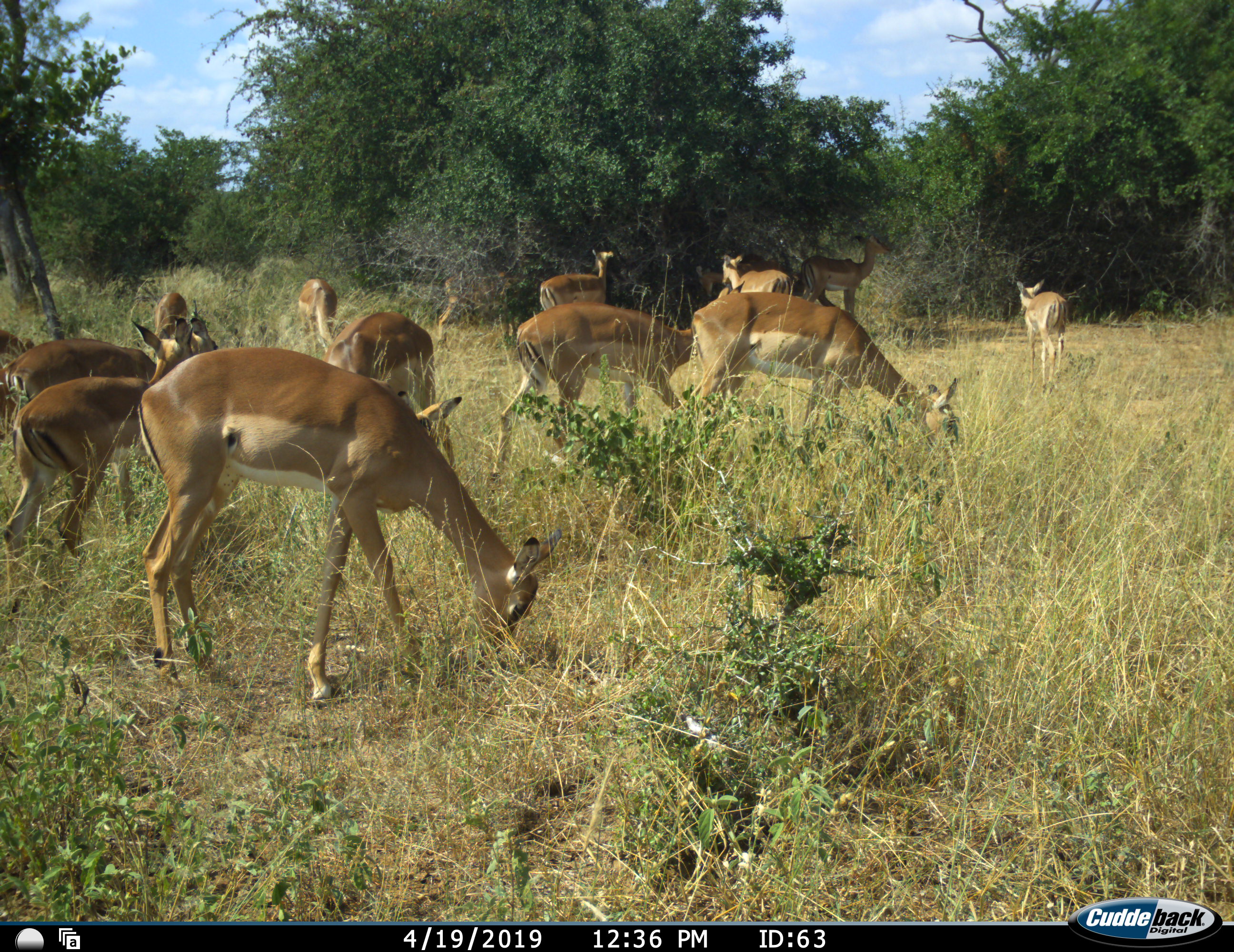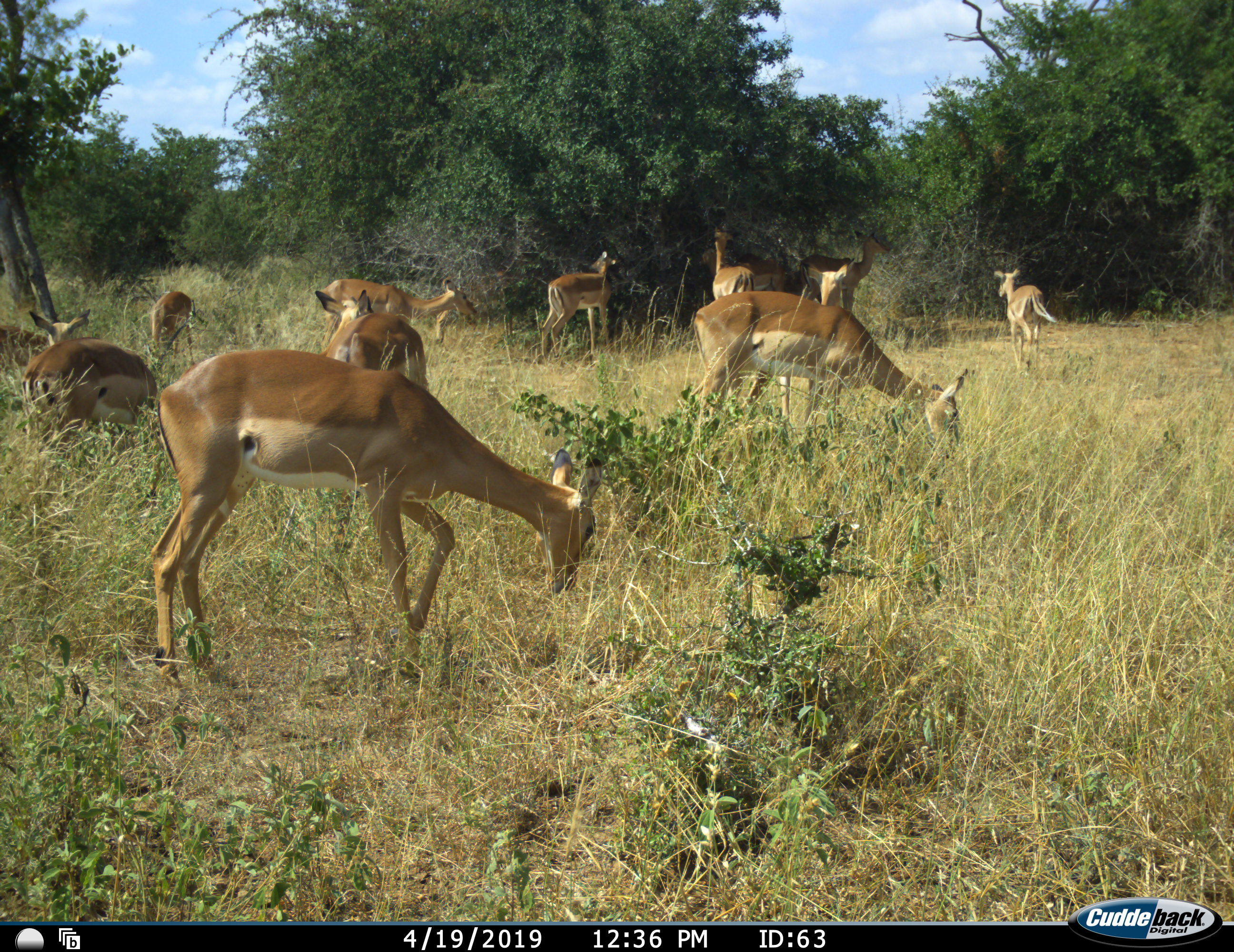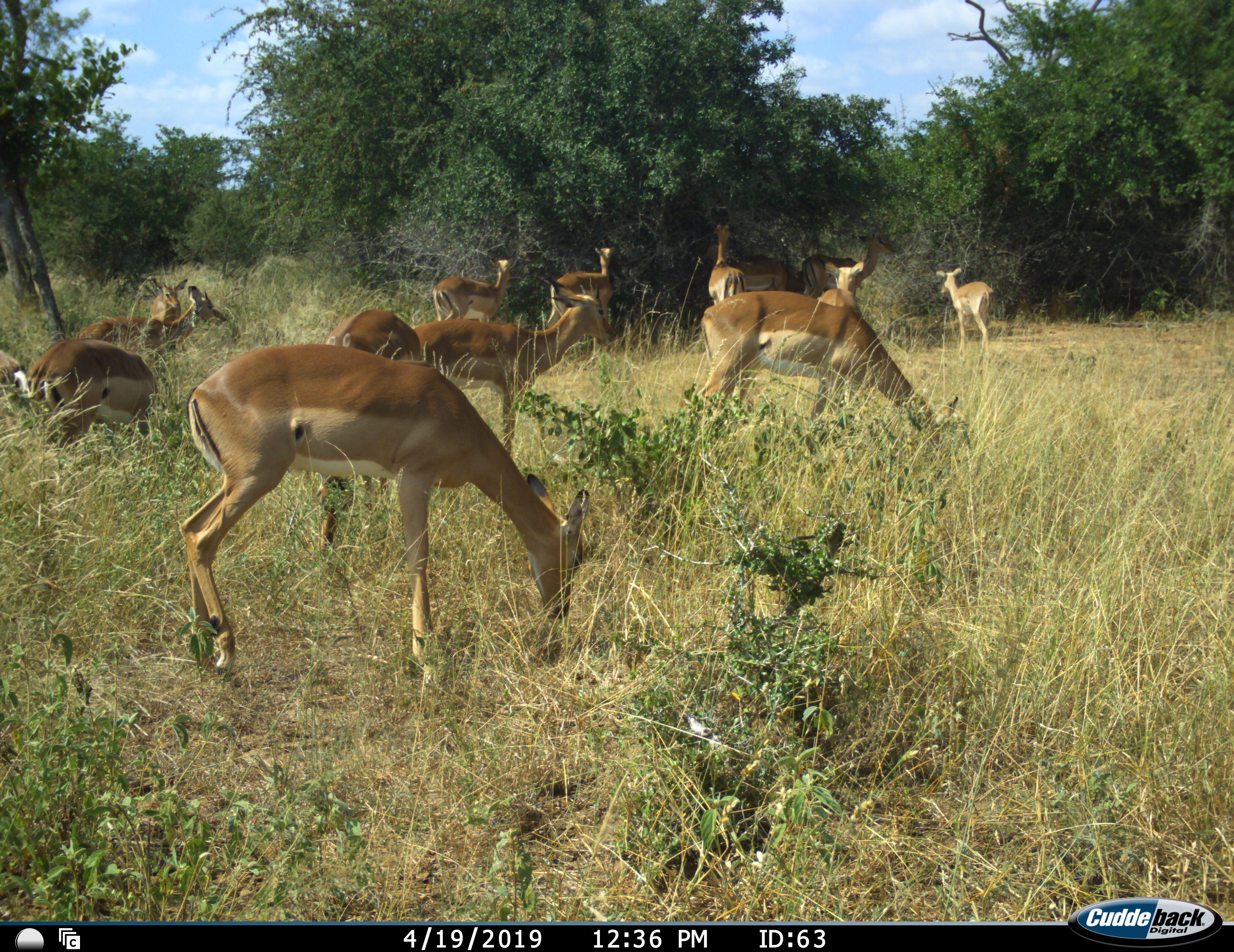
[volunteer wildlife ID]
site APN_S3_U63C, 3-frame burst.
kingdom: Animalia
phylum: Chordata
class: Mammalia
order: Artiodactyla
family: Bovidae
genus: Aepyceros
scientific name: Aepyceros melampus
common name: impala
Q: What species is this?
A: Impala (Aepyceros melampus).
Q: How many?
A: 11-50.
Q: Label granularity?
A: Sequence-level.